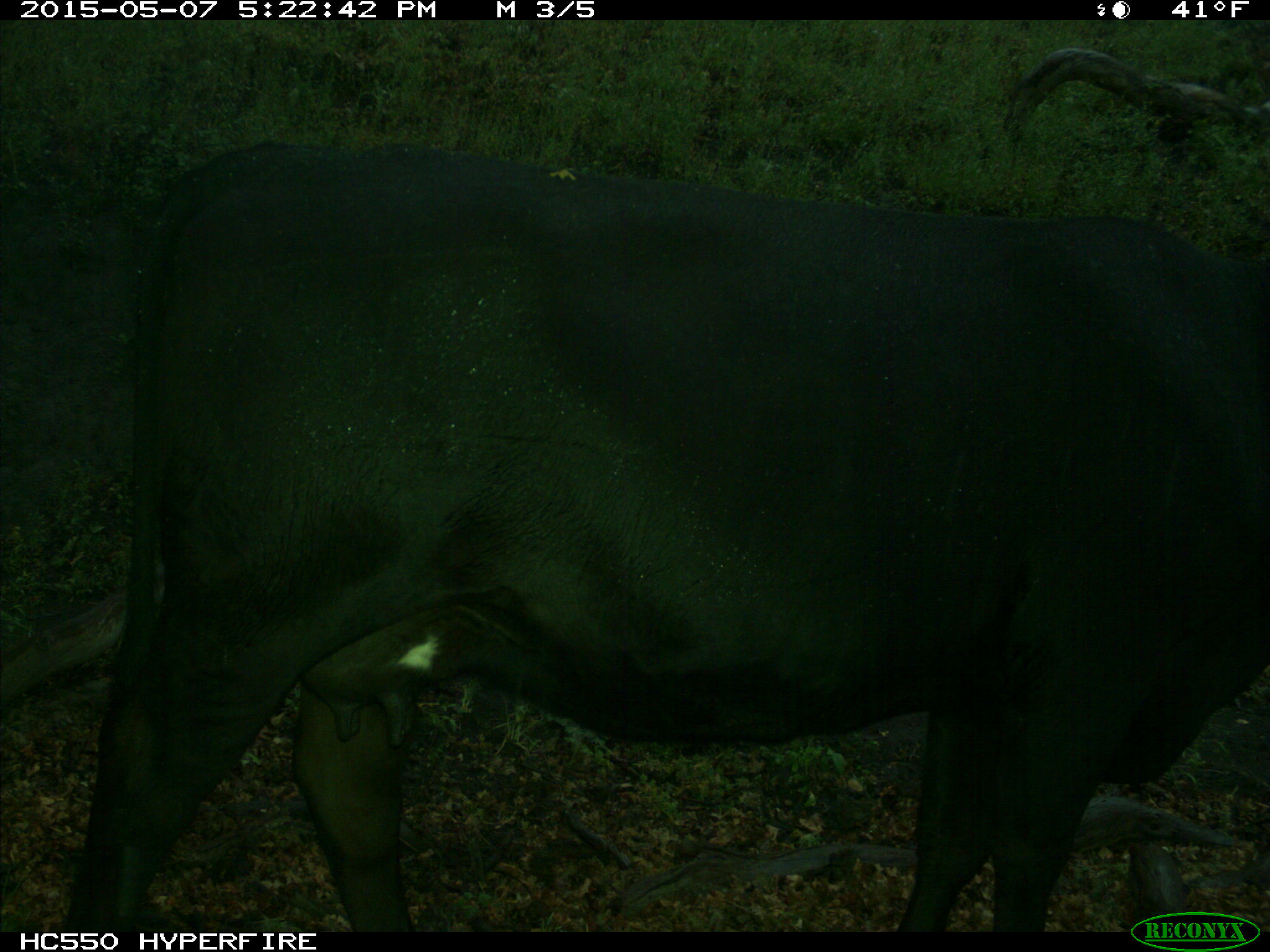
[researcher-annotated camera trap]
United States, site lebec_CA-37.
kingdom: Animalia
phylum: Chordata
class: Mammalia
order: Artiodactyla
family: Bovidae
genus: Bos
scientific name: Bos taurus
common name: domestic cow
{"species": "Bos taurus (domestic cow)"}